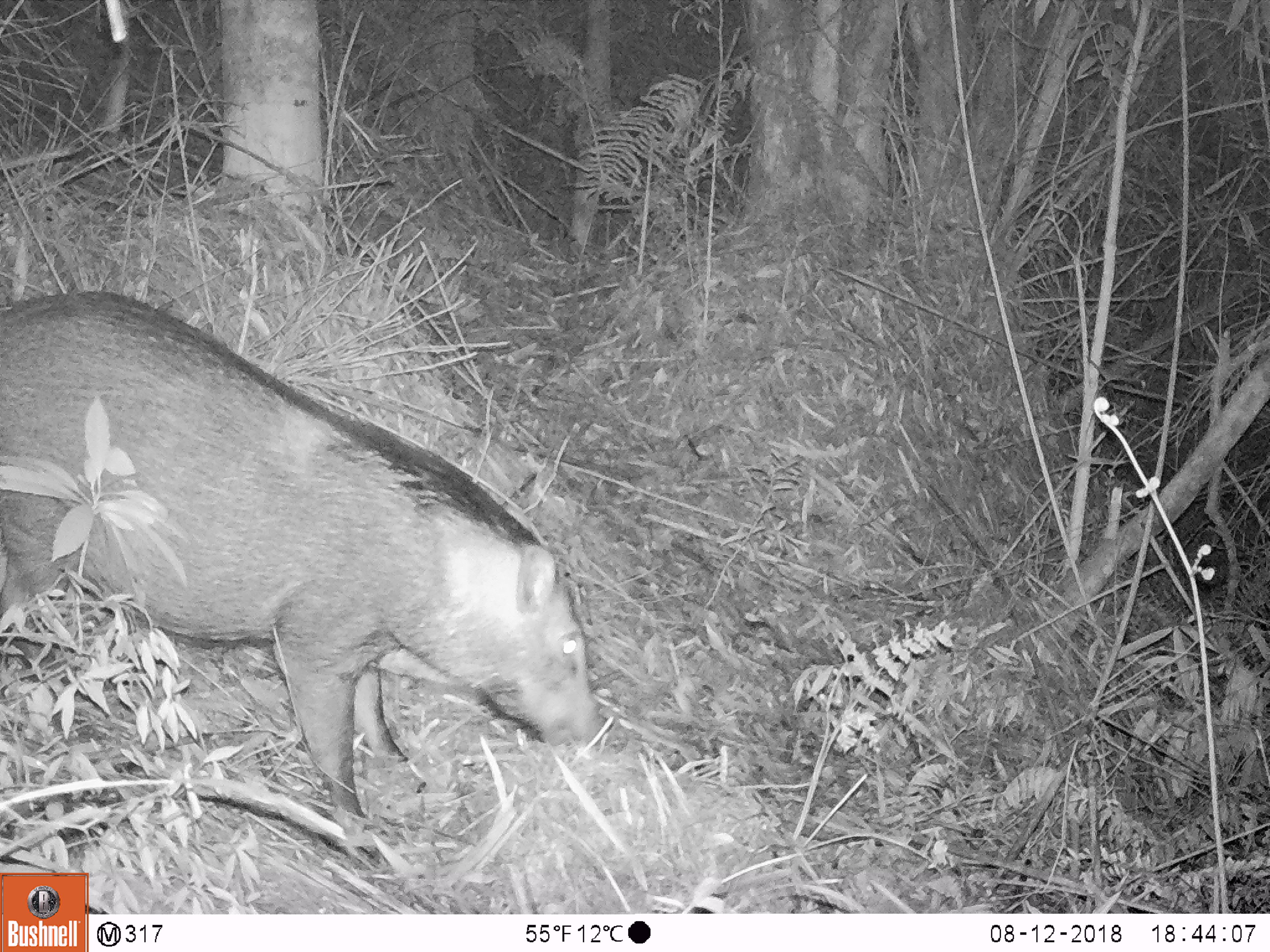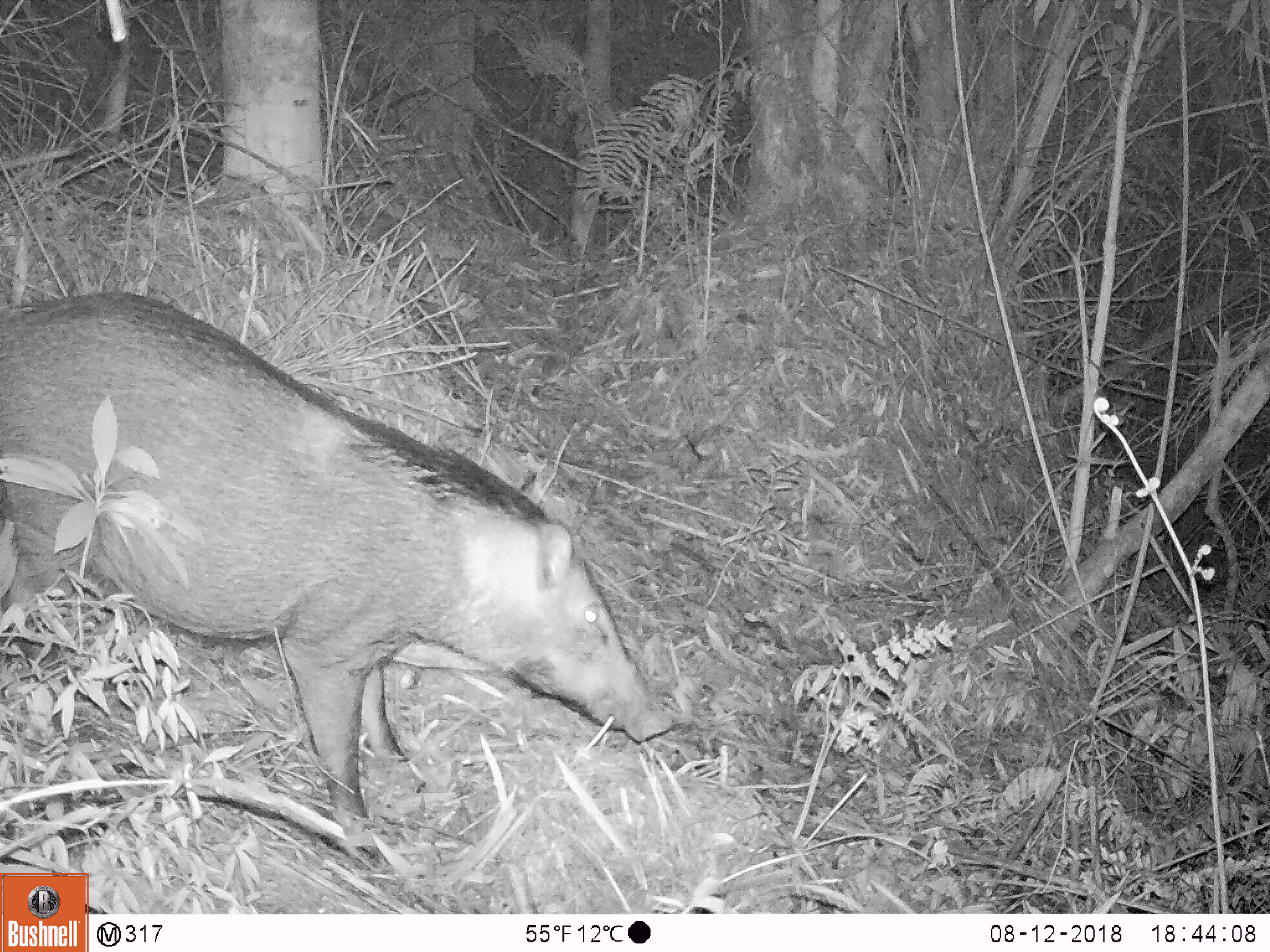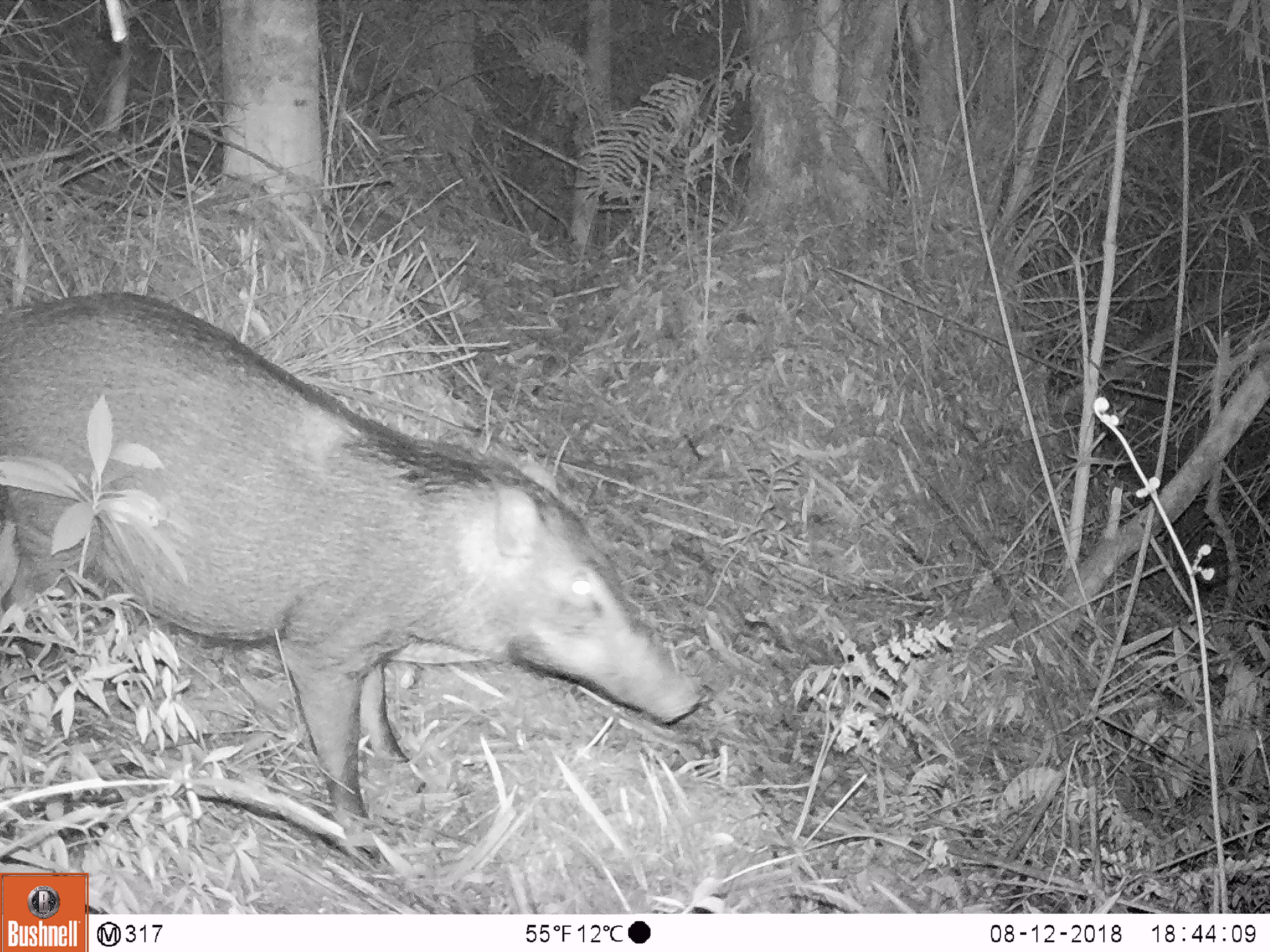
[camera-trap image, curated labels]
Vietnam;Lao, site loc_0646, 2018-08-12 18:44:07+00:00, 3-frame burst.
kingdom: Animalia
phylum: Chordata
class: Mammalia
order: Artiodactyla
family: Suidae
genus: Sus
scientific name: Sus scrofa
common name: eurasian wild pig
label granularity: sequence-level